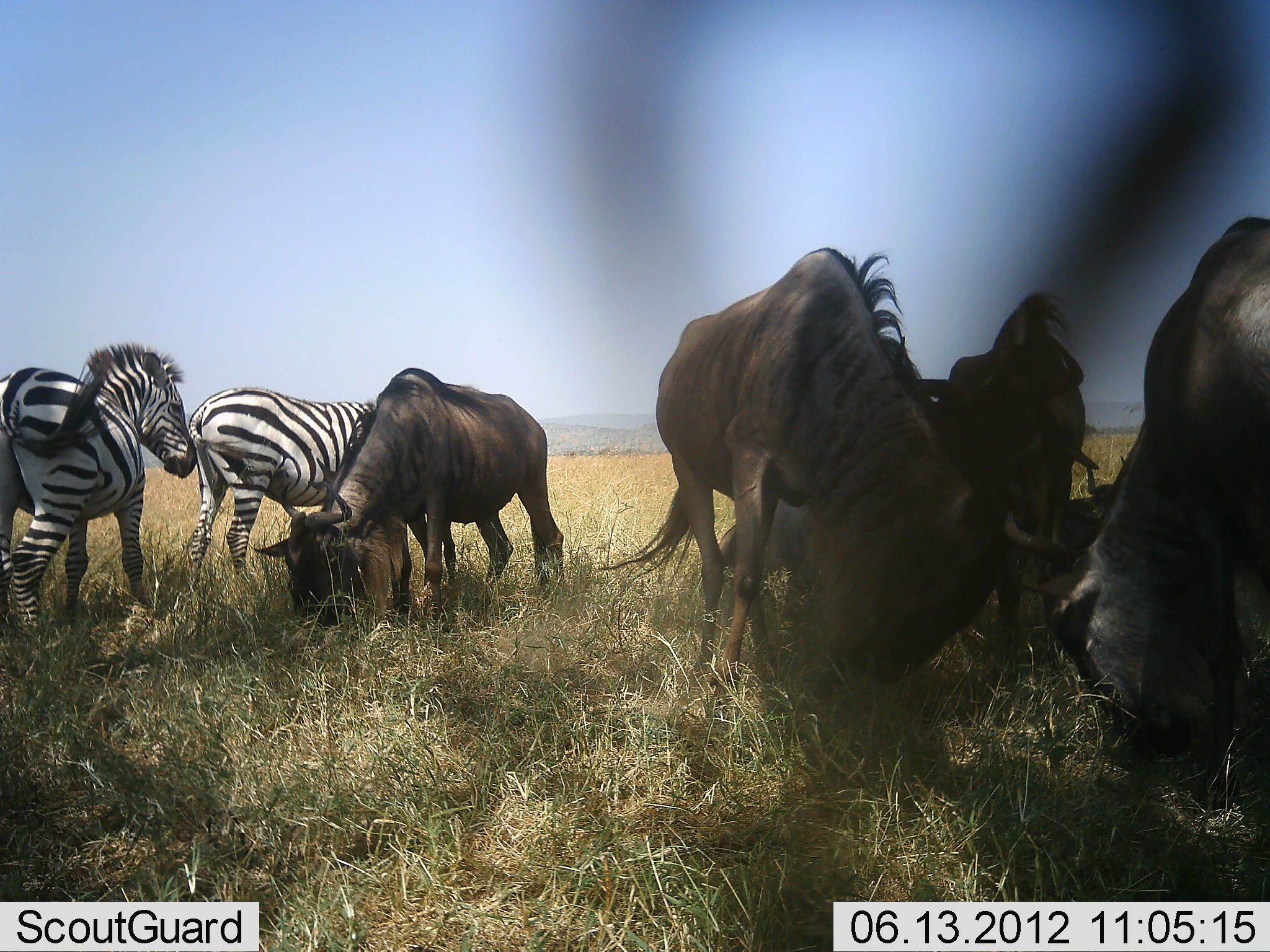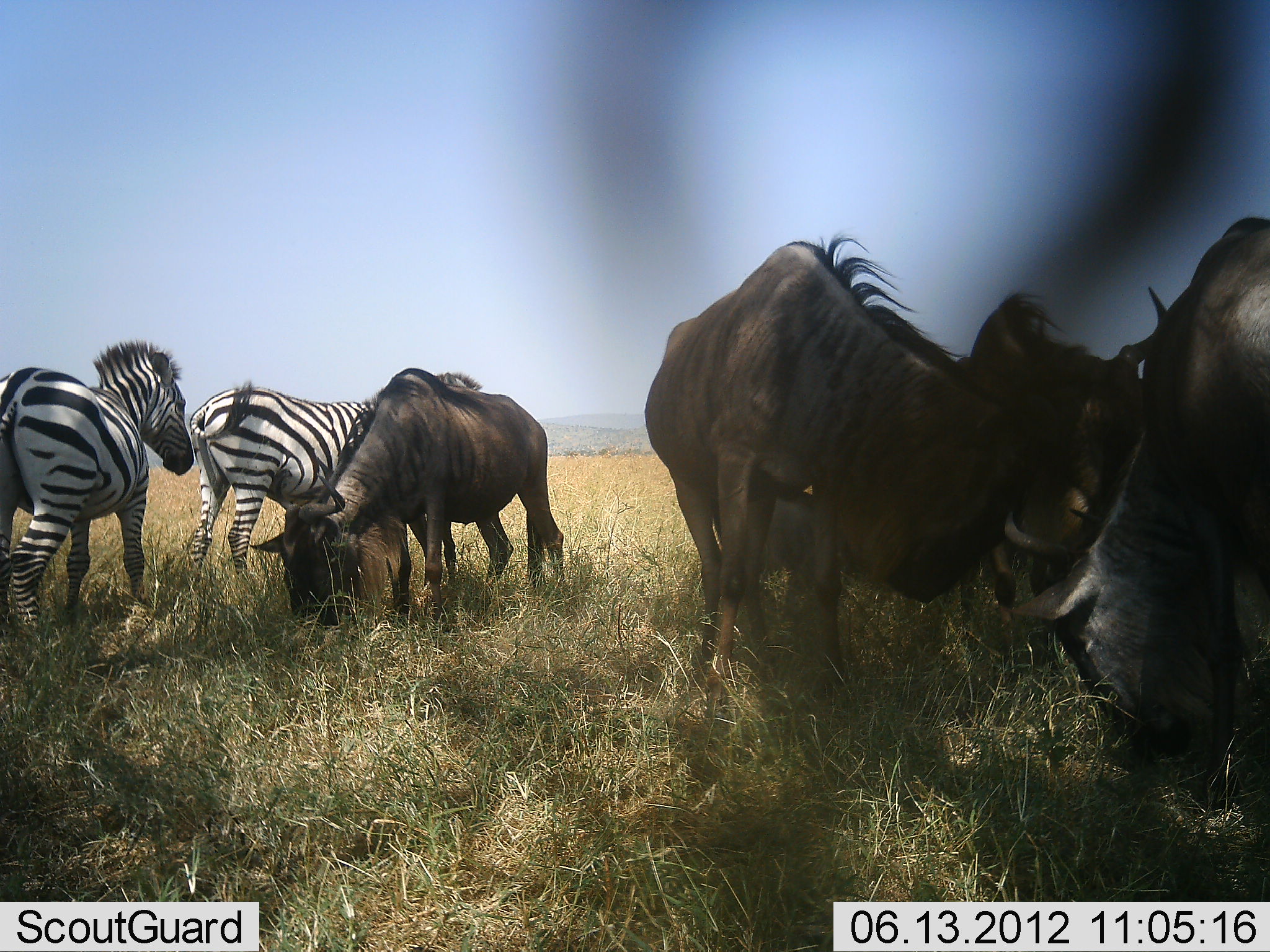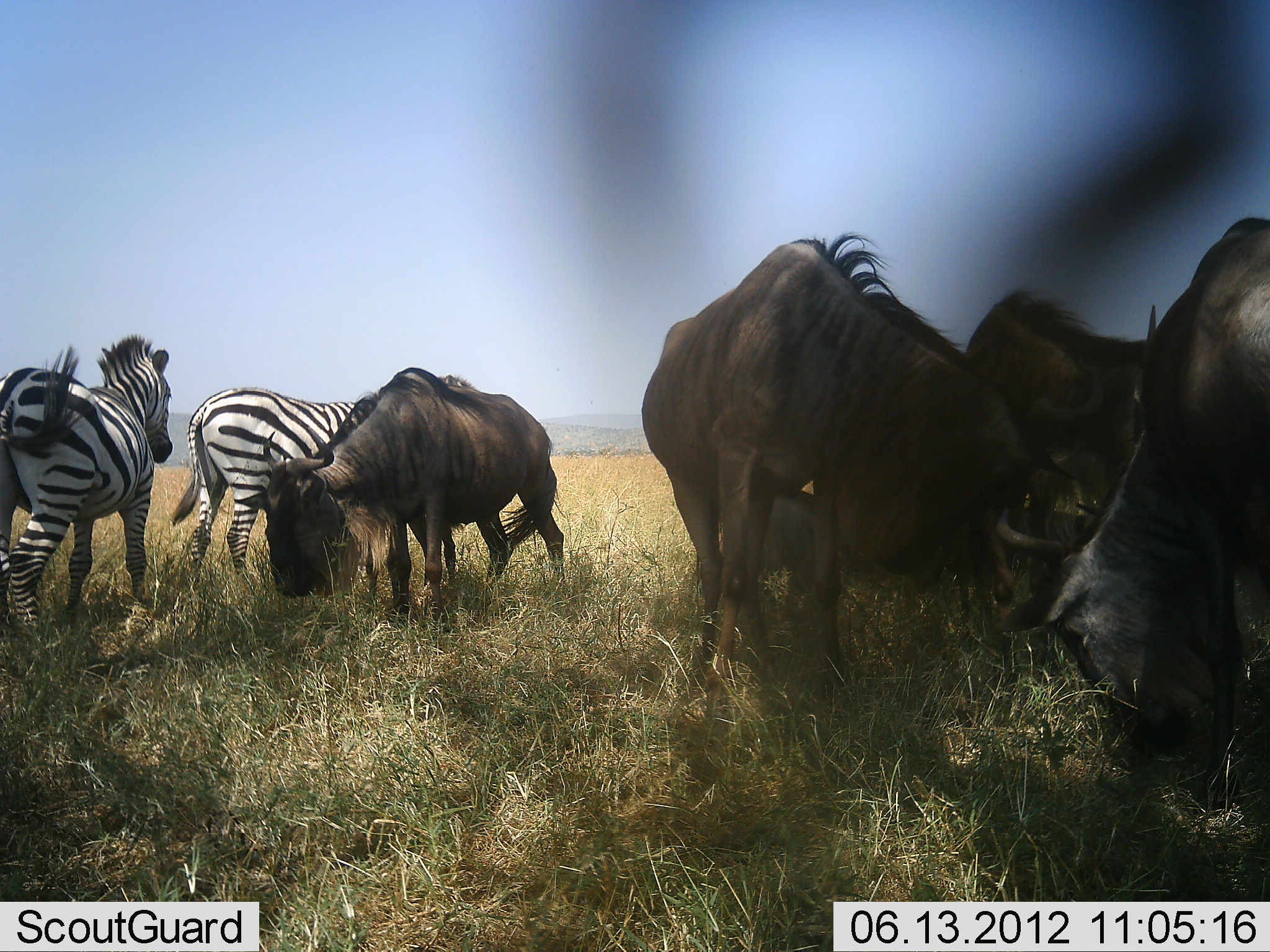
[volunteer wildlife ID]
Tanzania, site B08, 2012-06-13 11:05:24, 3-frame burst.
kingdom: Animalia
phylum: Chordata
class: Mammalia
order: Artiodactyla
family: Bovidae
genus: Connochaetes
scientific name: Connochaetes taurinus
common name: blue wildebeest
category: wildebeest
Wildebeest (blue wildebeest) (Connochaetes taurinus), count 4. Behavior (volunteer vote fractions): standing 50%, resting 20%, moving 10%, interacting 50%. Young present (vote fraction): 0%. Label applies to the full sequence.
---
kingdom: Animalia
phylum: Chordata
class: Mammalia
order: Perissodactyla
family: Equidae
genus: Equus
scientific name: Equus quagga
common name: plains zebra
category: zebra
Zebra (plains zebra) (Equus quagga), count 2. Behavior (volunteer vote fractions): standing 70%, resting 0%, moving 20%, interacting 20%. Young present (vote fraction): 0%. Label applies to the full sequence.